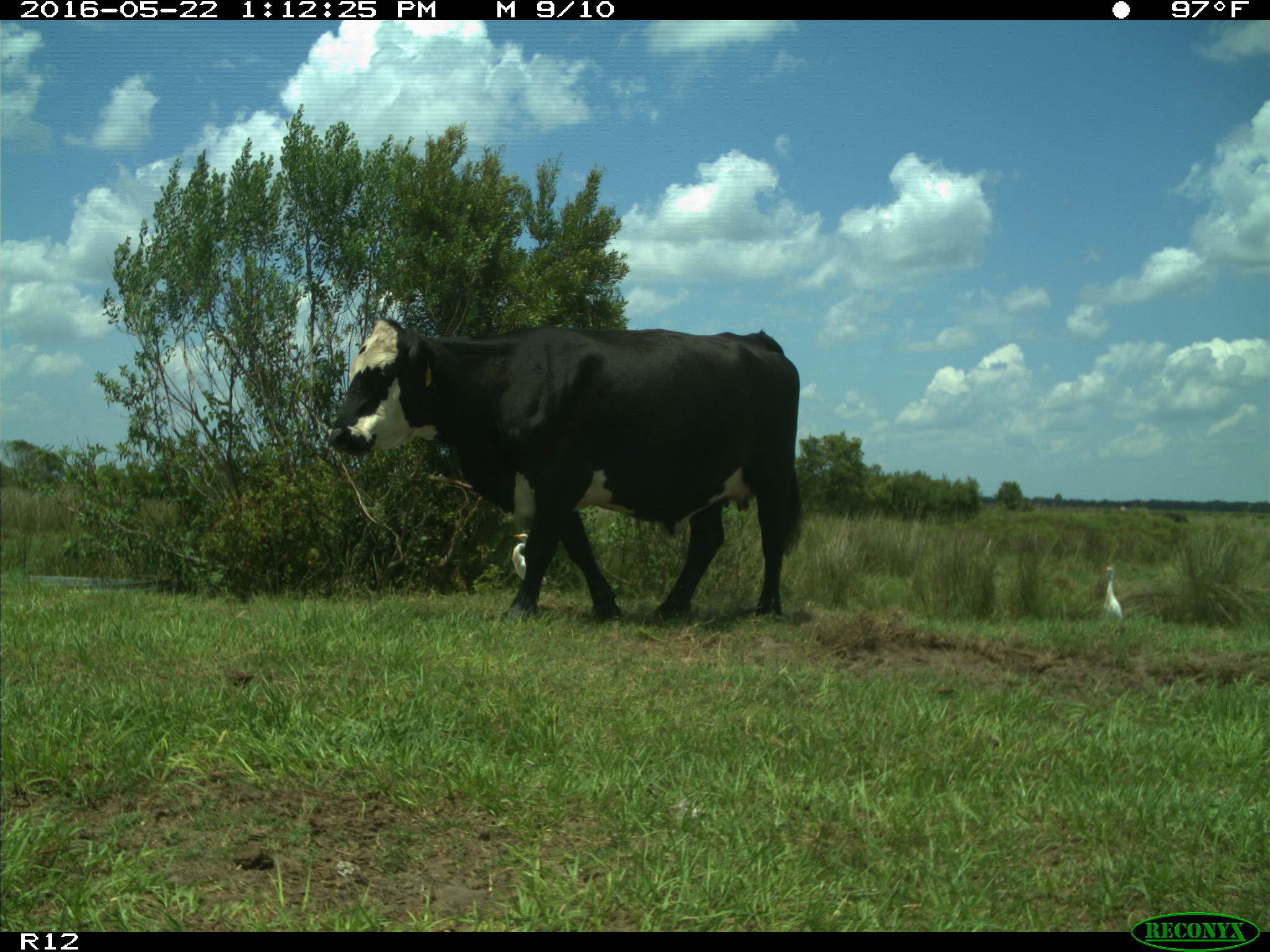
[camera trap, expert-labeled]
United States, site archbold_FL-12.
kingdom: Animalia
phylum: Chordata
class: Mammalia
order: Artiodactyla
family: Bovidae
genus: Bos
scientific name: Bos taurus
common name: domestic cow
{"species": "Bos taurus (domestic cow)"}